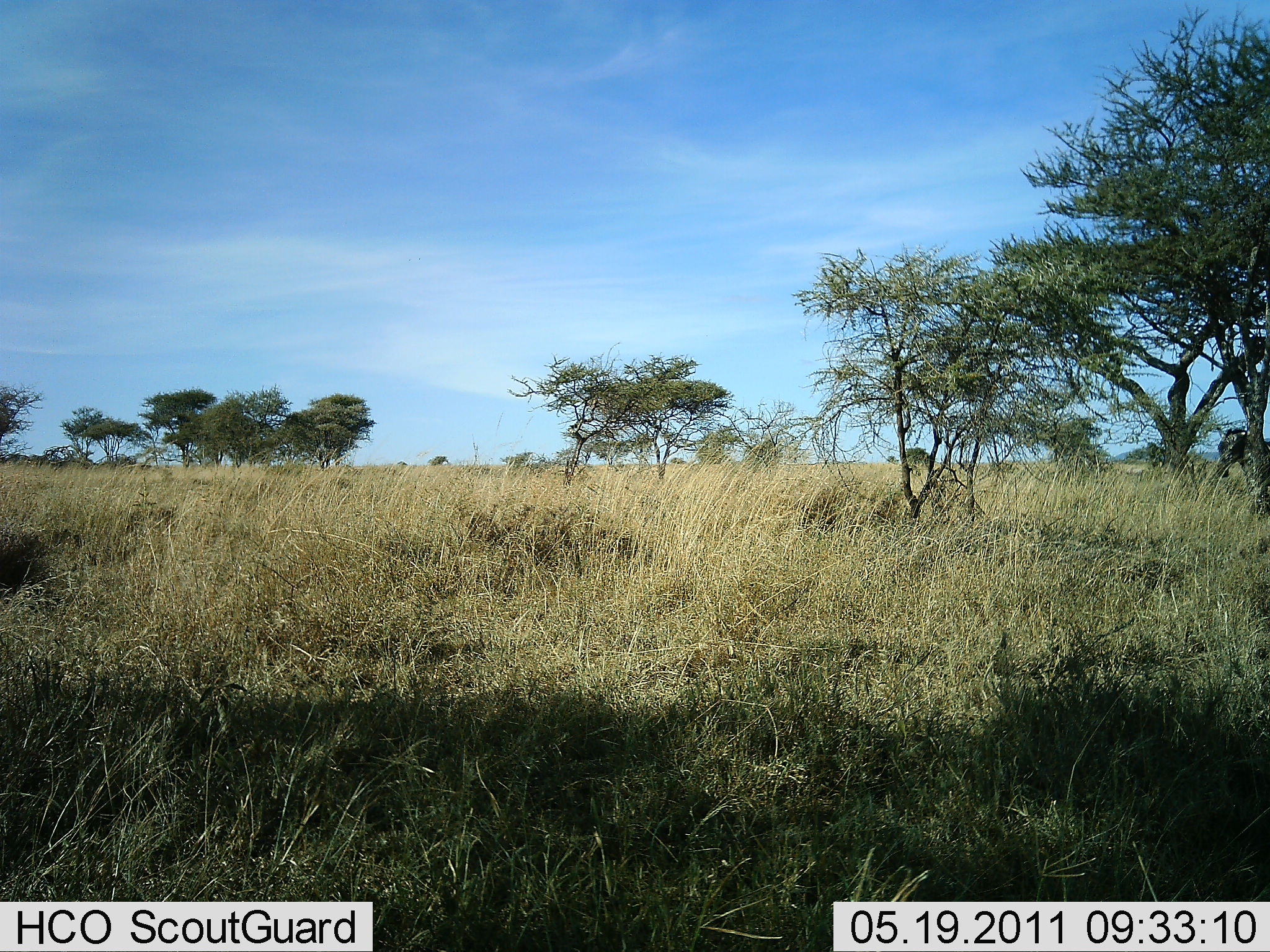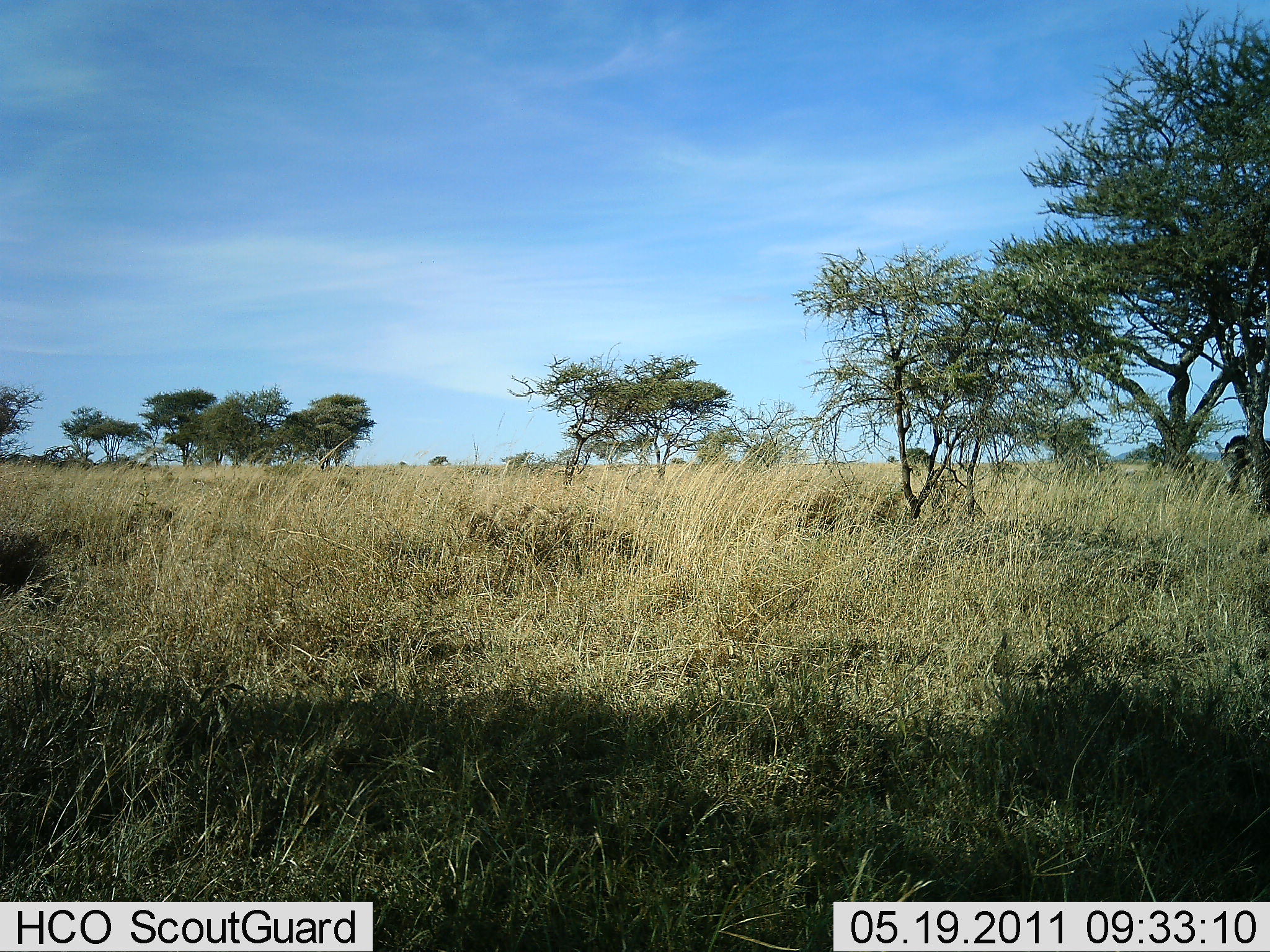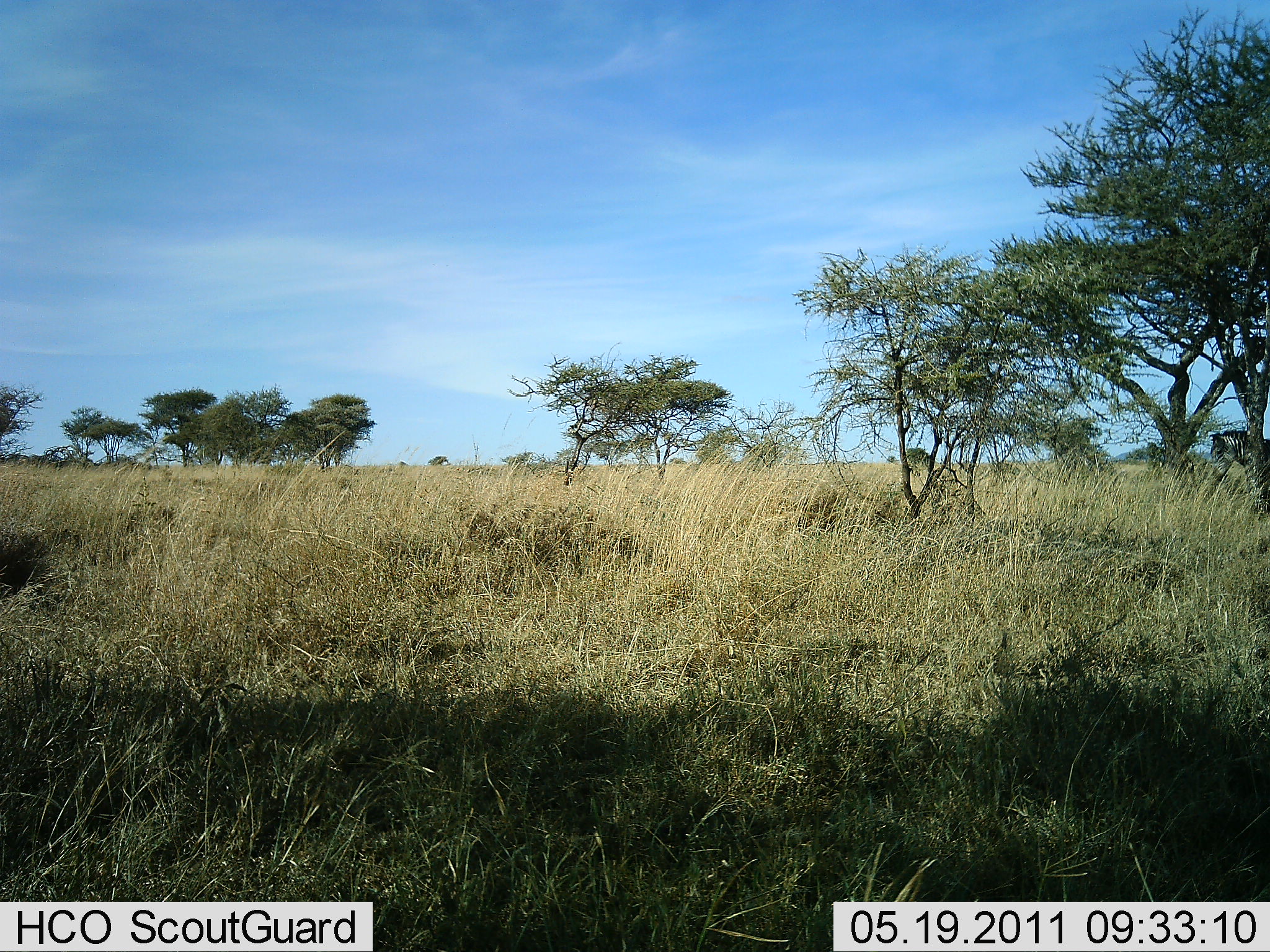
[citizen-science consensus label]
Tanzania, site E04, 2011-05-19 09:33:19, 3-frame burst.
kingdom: Animalia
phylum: Chordata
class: Mammalia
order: Perissodactyla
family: Equidae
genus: Equus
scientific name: Equus quagga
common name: plains zebra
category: zebra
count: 1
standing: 69%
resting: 8%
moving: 8%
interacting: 0%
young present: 0%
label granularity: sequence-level